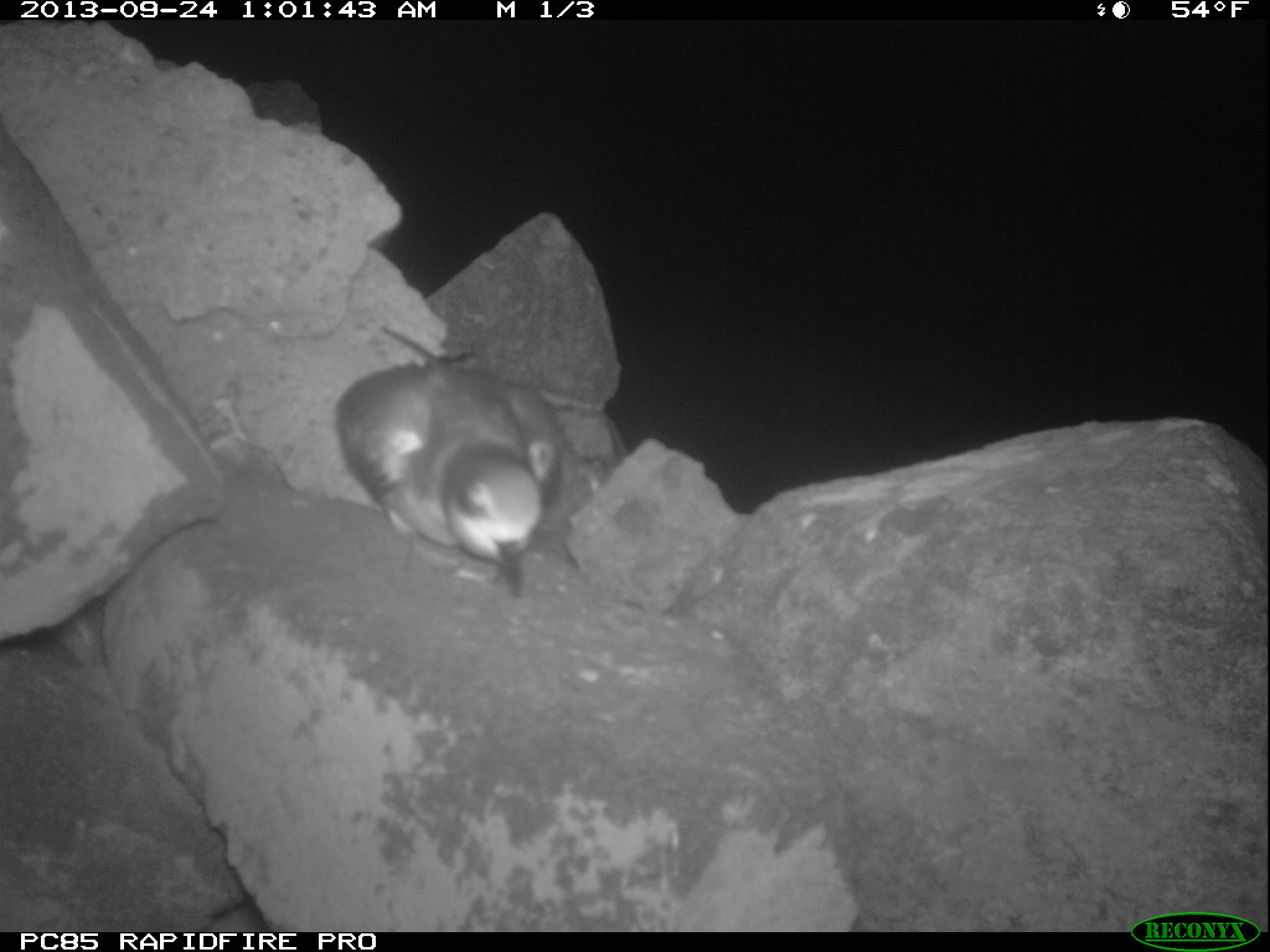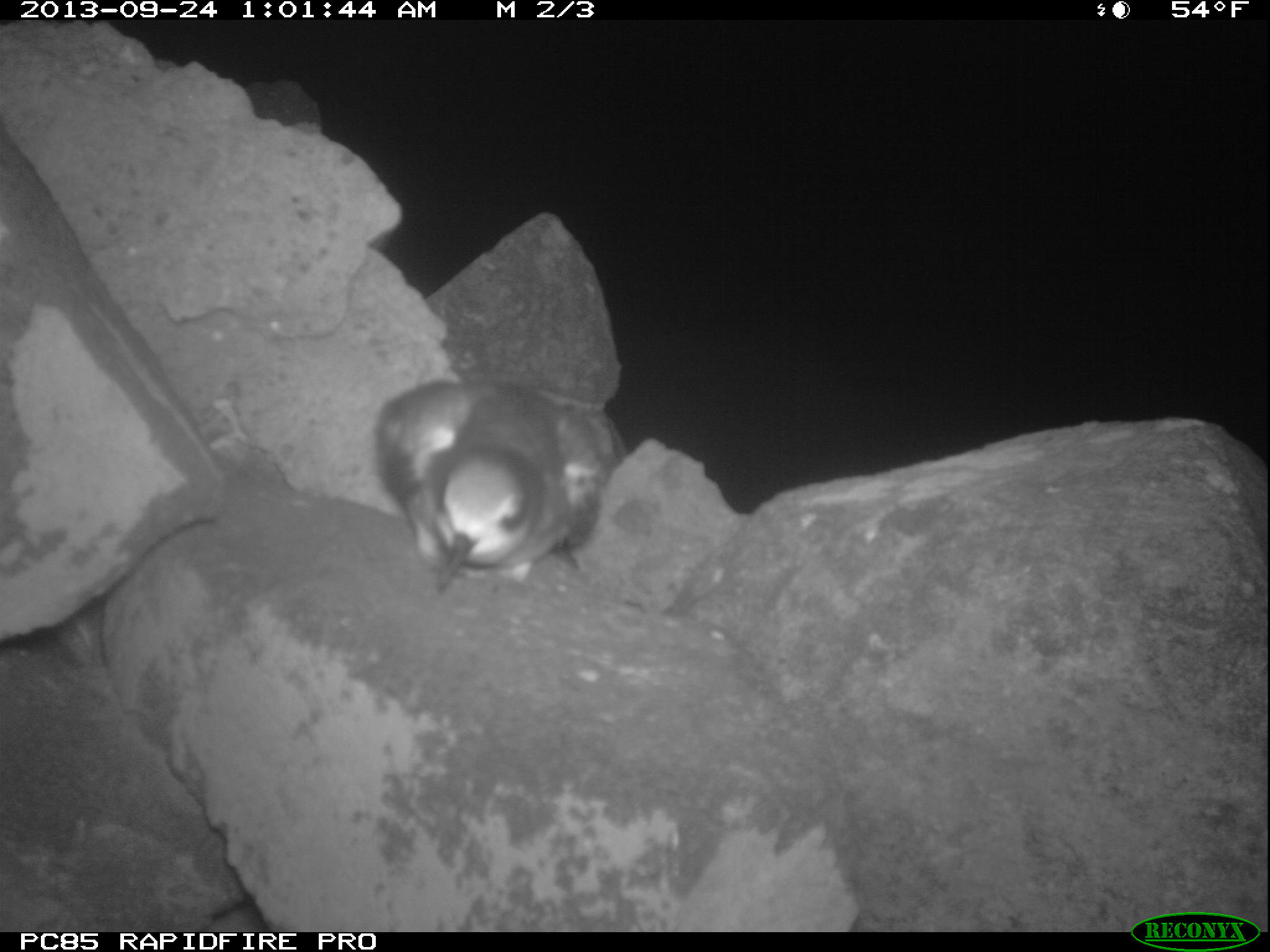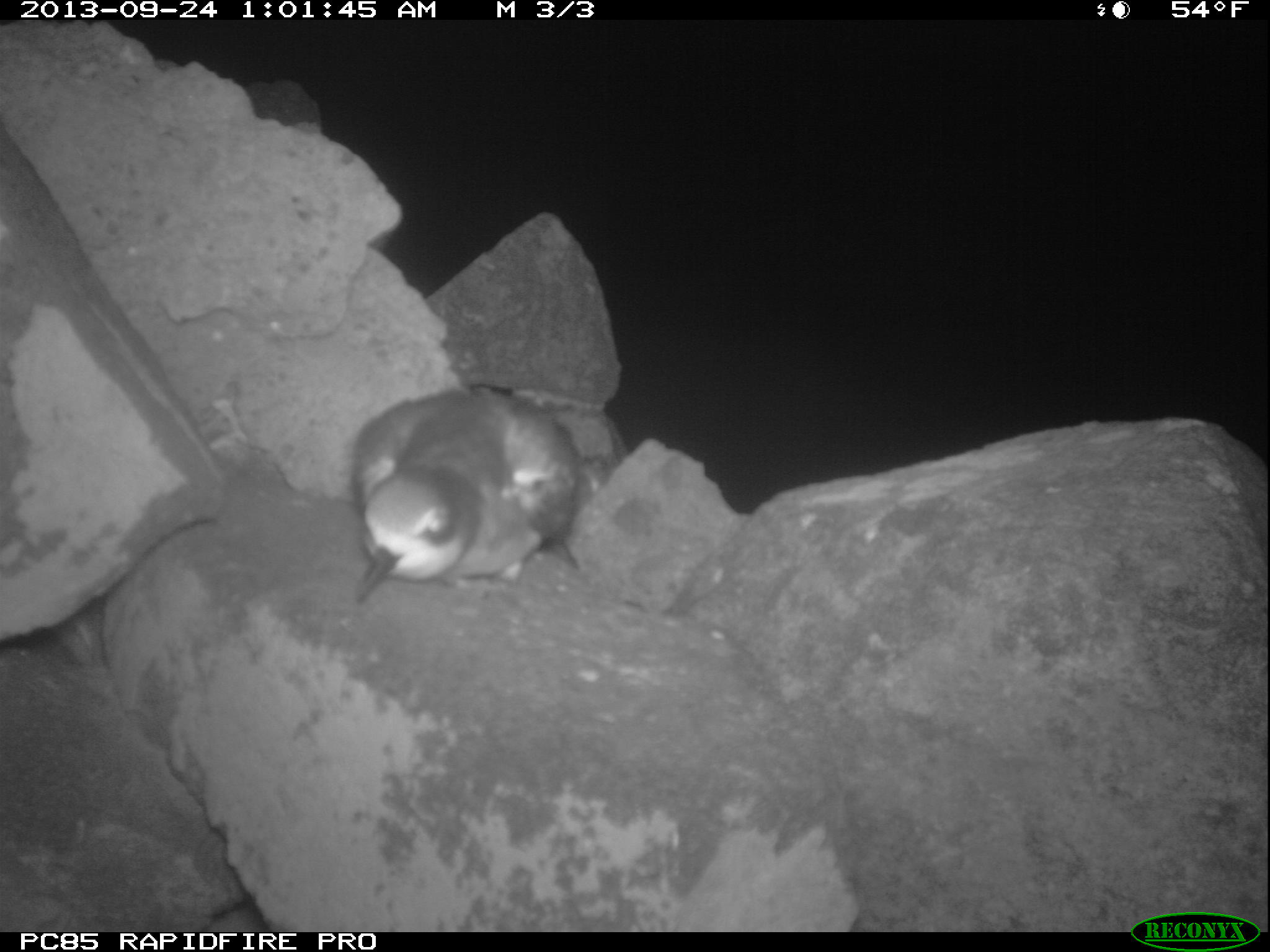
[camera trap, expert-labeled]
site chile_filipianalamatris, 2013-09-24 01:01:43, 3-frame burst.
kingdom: Animalia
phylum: Chordata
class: Aves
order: Procellariiformes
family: Procellariidae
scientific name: Procellariidae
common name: petrel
Petrel (Procellariidae).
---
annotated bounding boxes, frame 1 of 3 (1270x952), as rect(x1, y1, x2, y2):
petrel: rect(330, 358, 561, 600)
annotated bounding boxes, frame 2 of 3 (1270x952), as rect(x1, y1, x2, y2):
petrel: rect(367, 369, 620, 596)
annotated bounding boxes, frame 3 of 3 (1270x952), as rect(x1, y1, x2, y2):
petrel: rect(341, 385, 588, 607)